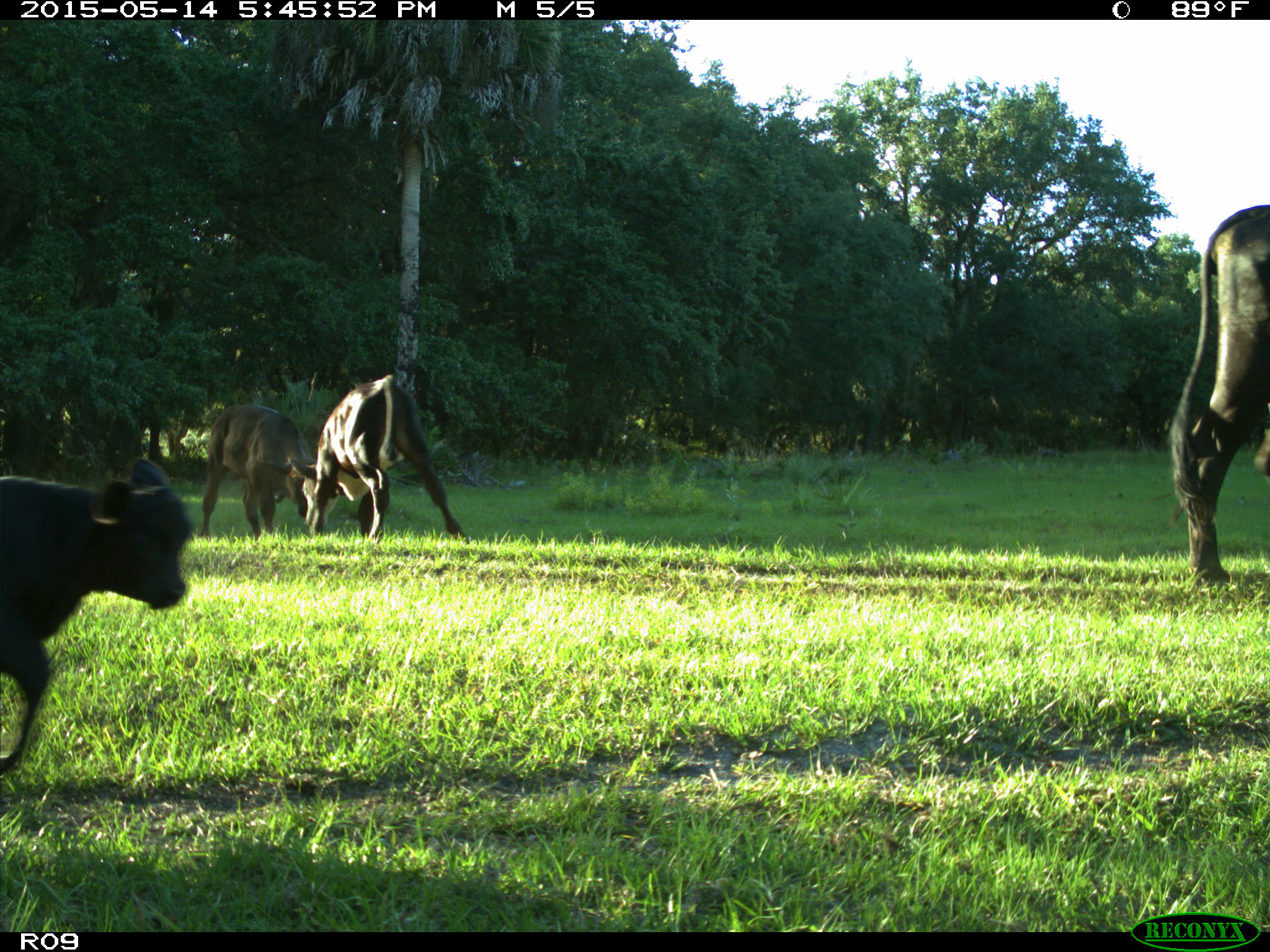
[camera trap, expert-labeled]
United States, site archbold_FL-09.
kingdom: Animalia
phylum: Chordata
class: Mammalia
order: Artiodactyla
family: Bovidae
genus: Bos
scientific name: Bos taurus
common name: domestic cow